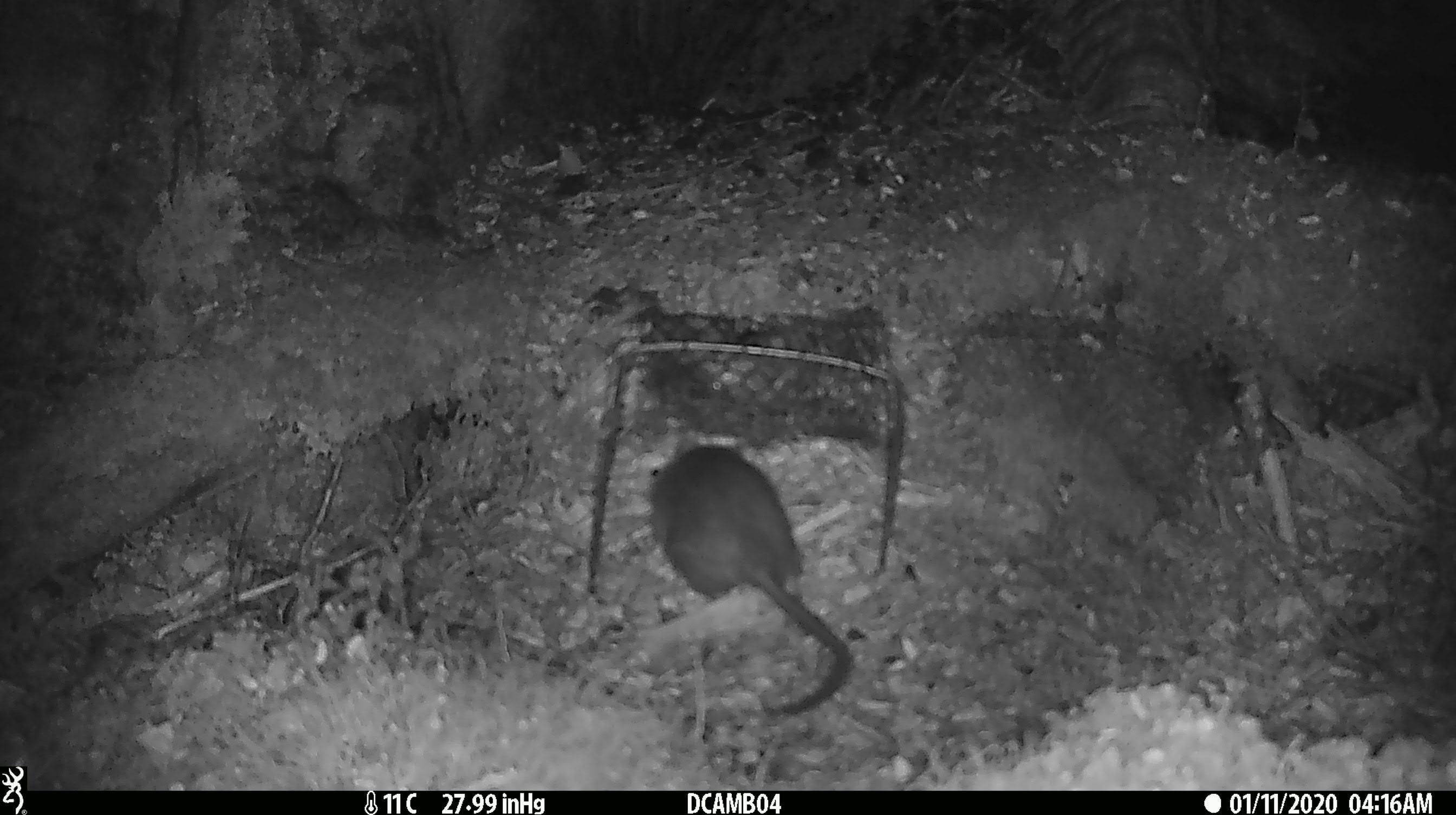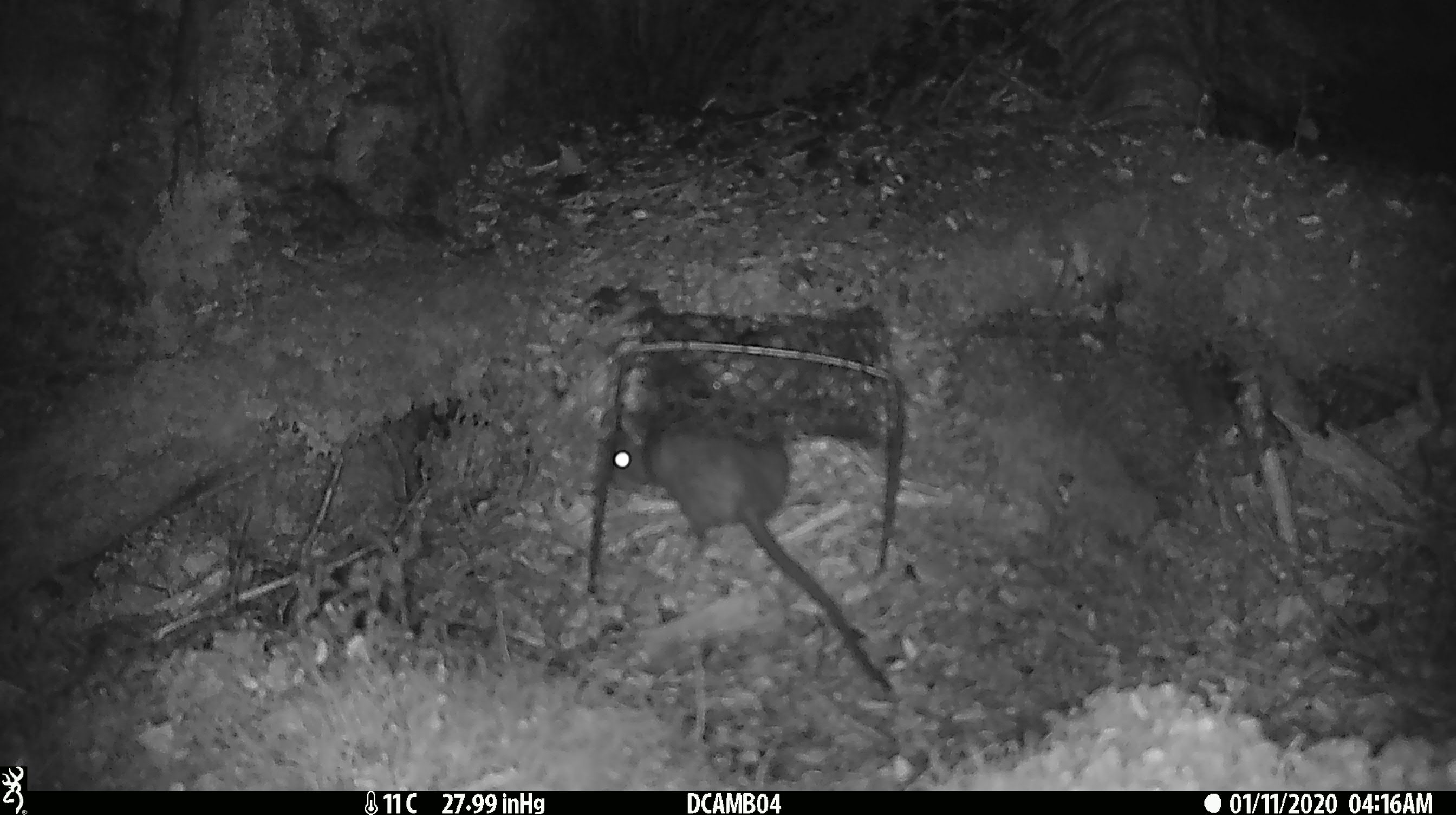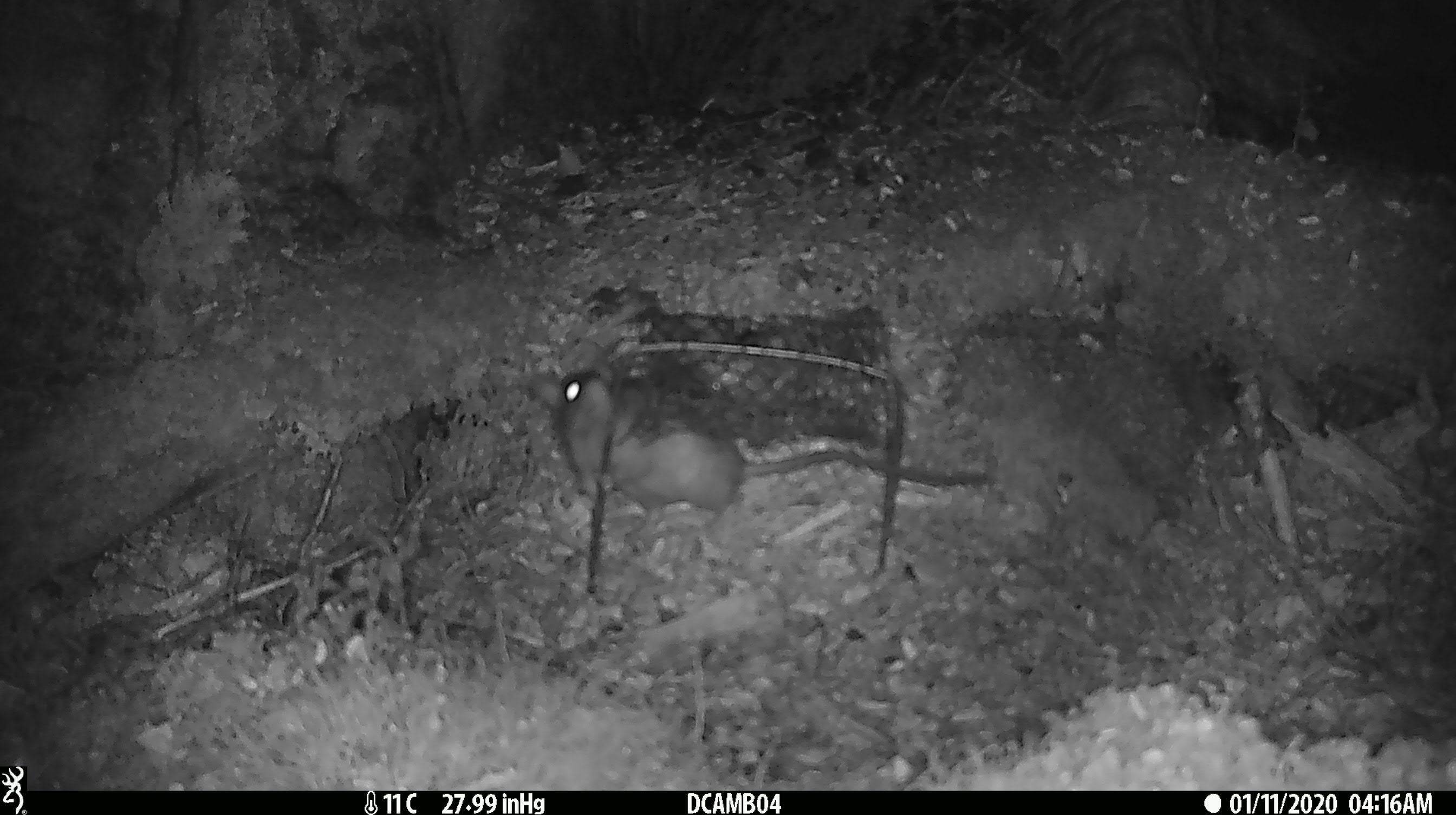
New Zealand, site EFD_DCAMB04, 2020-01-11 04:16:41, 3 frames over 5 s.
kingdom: Animalia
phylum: Chordata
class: Mammalia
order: Rodentia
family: Muridae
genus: Rattus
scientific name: Rattus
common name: rat